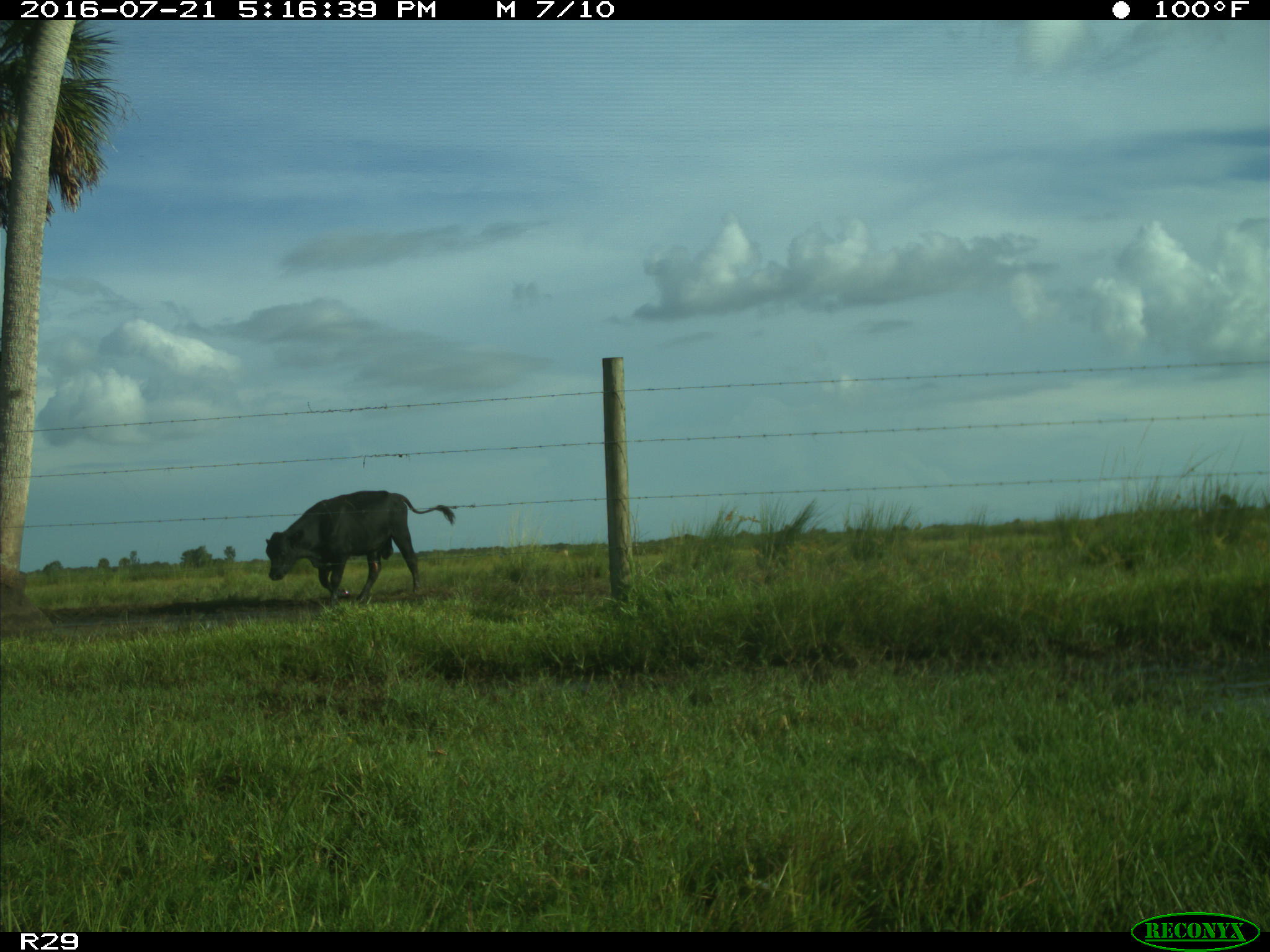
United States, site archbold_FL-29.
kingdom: Animalia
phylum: Chordata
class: Mammalia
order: Artiodactyla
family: Bovidae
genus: Bos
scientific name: Bos taurus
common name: domestic cow